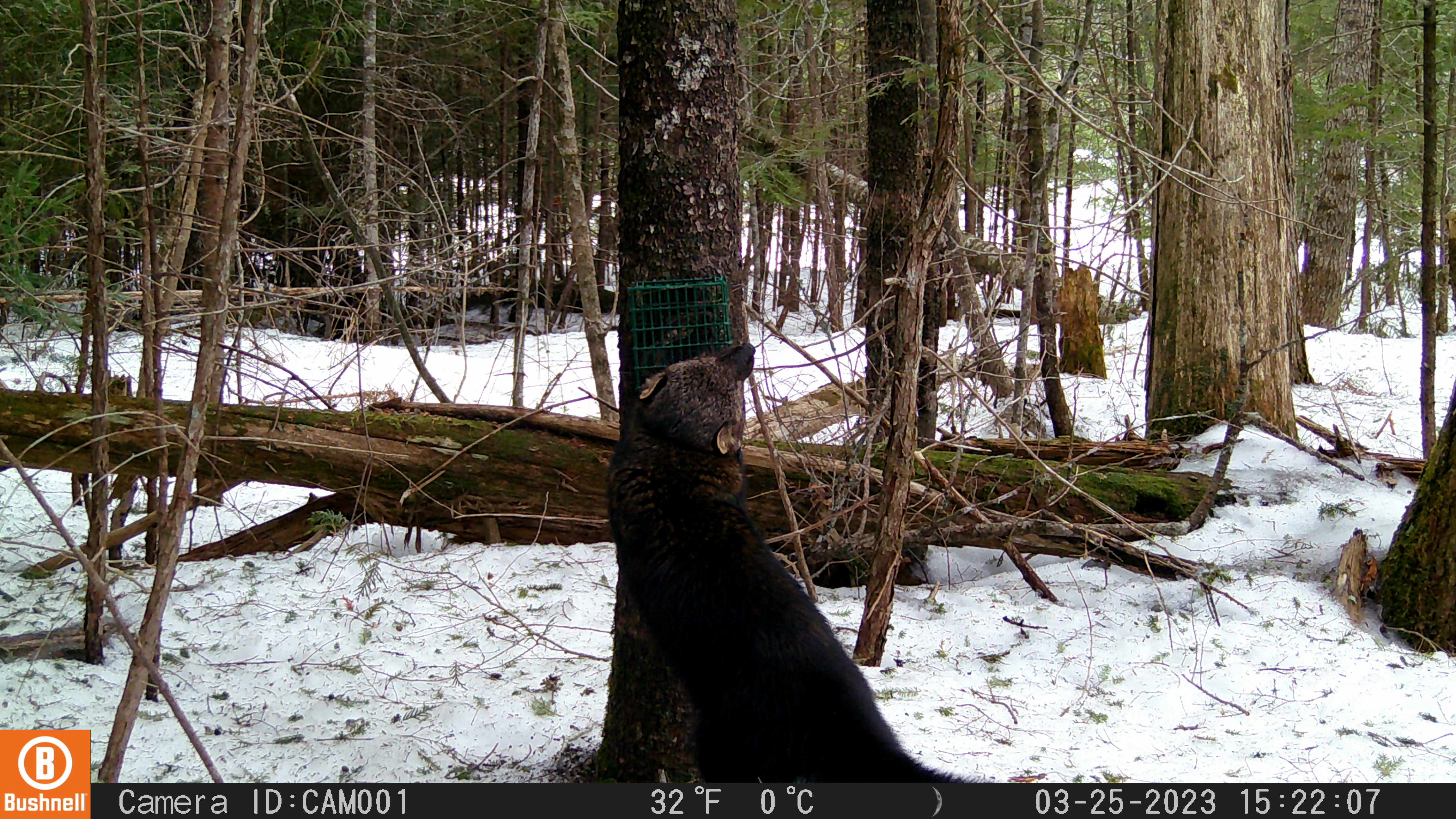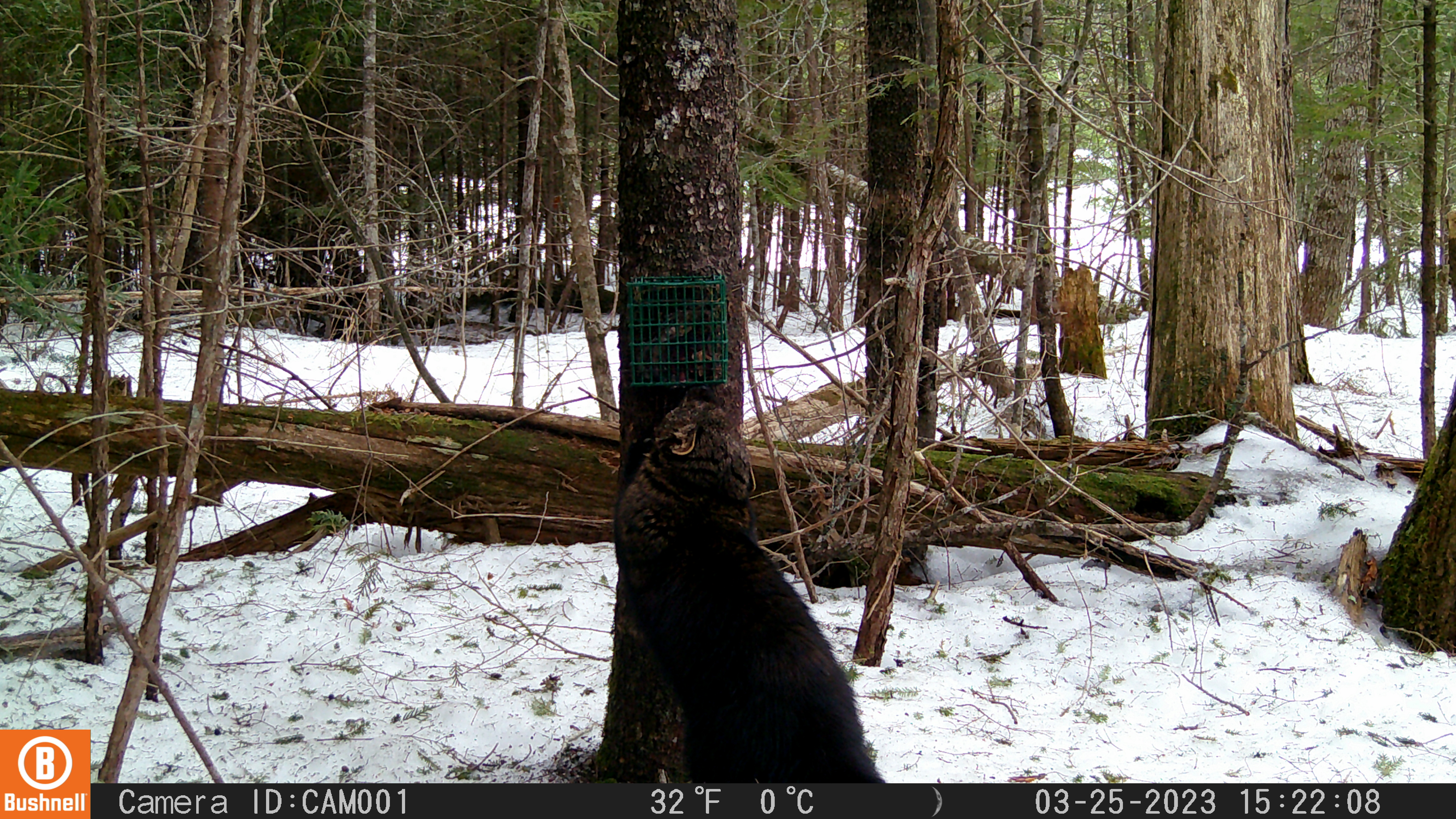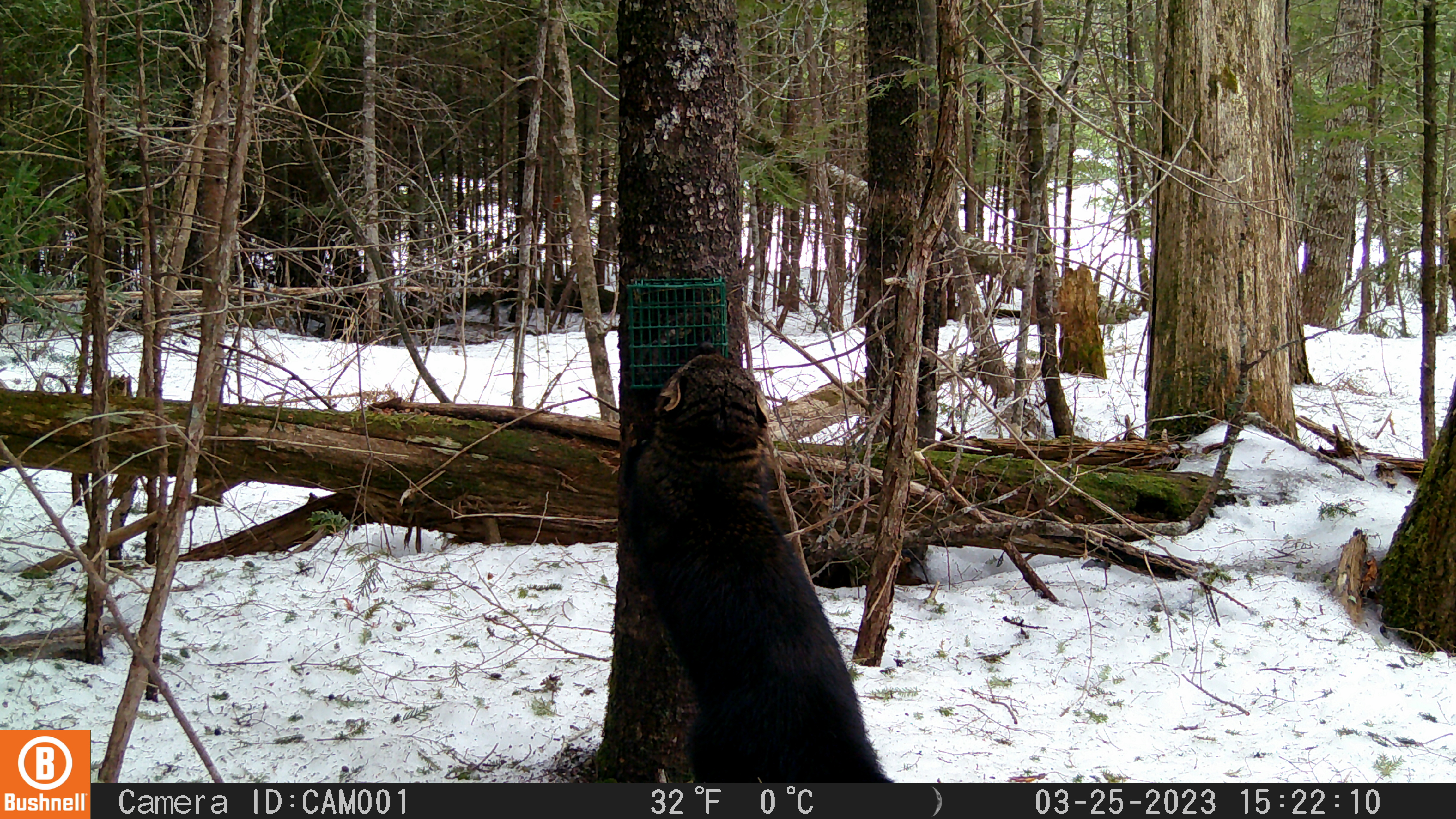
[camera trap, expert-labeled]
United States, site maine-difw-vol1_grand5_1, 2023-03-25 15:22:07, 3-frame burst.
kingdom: Animalia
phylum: Chordata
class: Mammalia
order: Carnivora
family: Mustelidae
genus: Pekania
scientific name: Pekania pennanti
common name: fisher